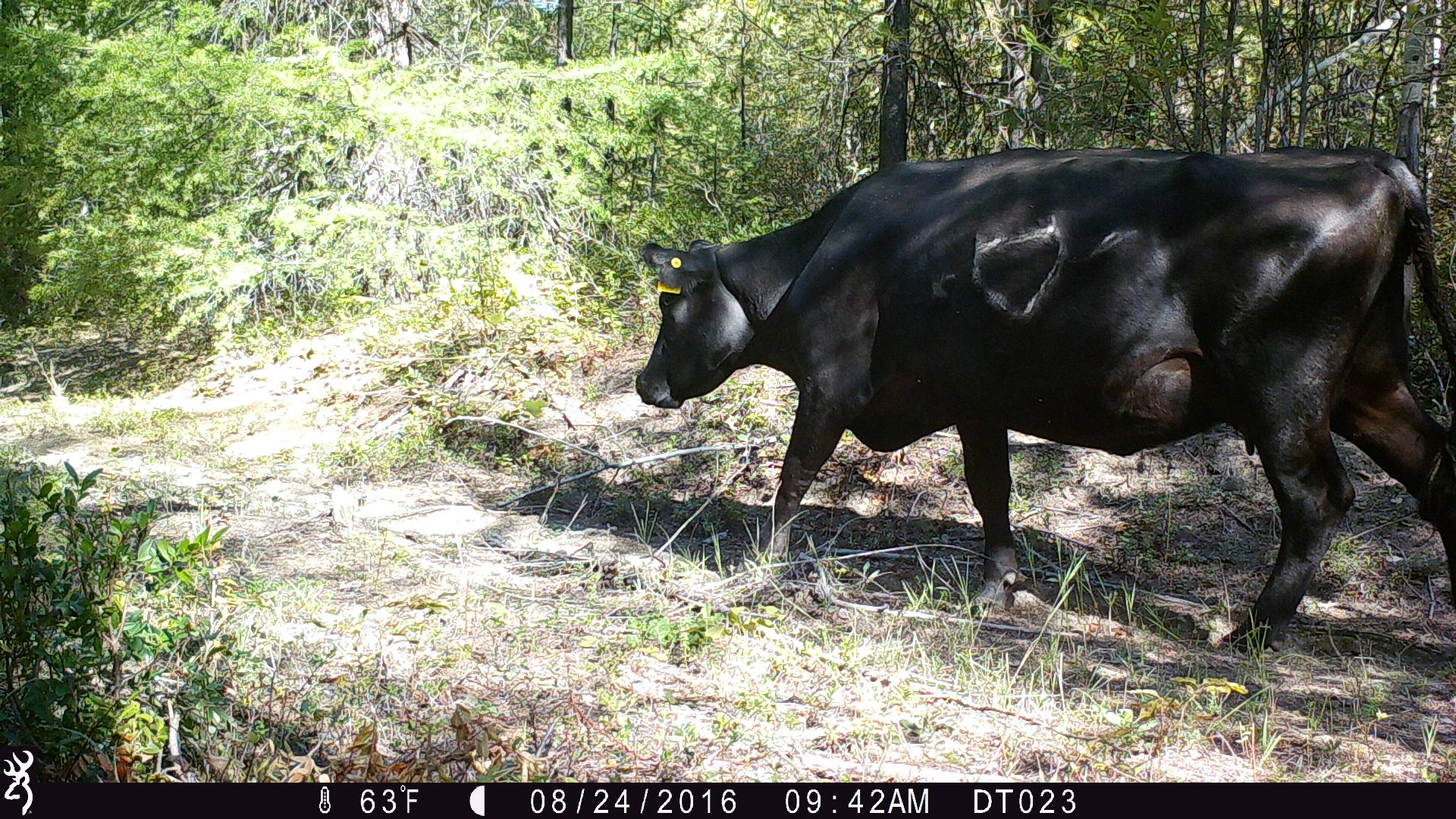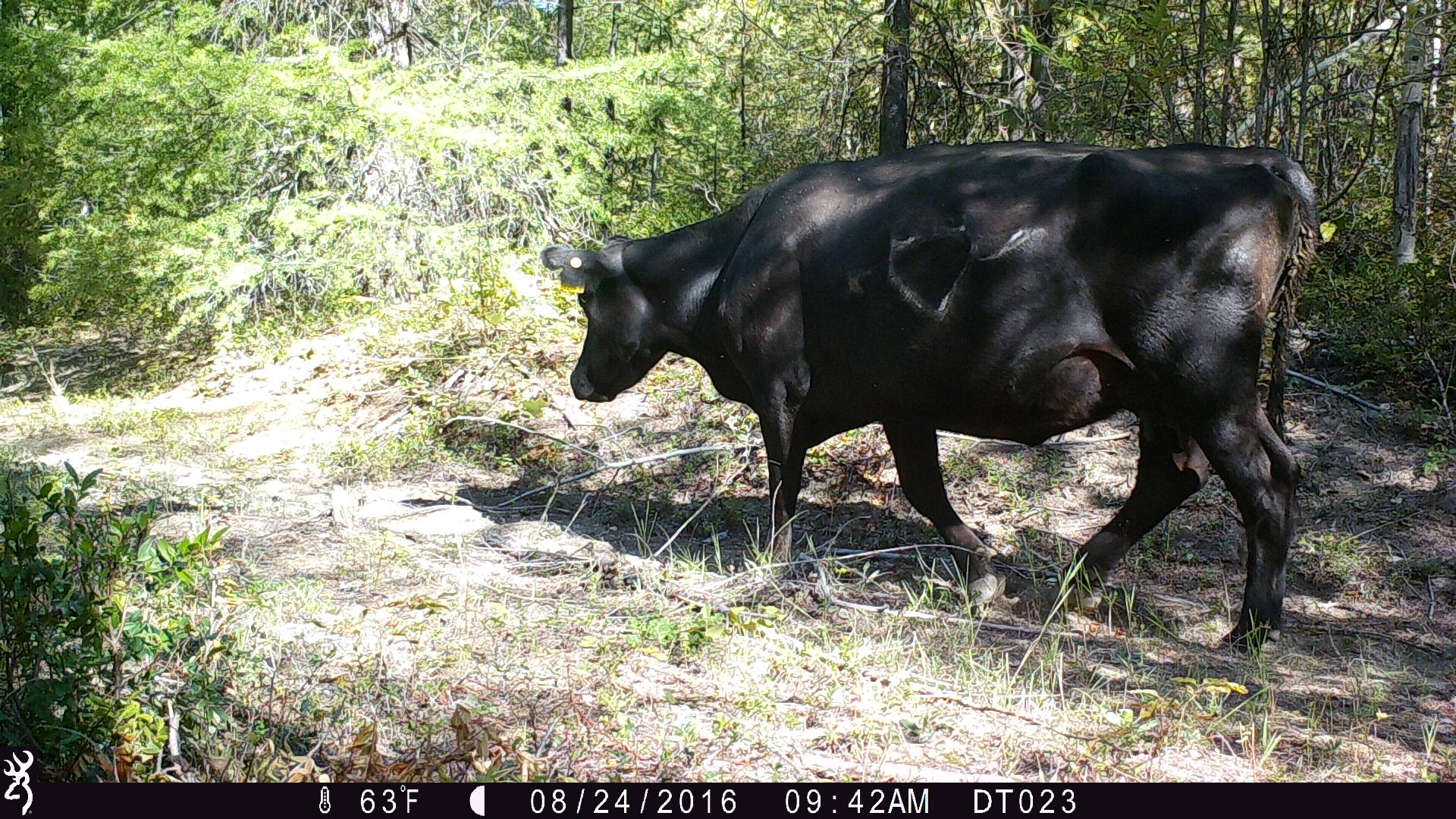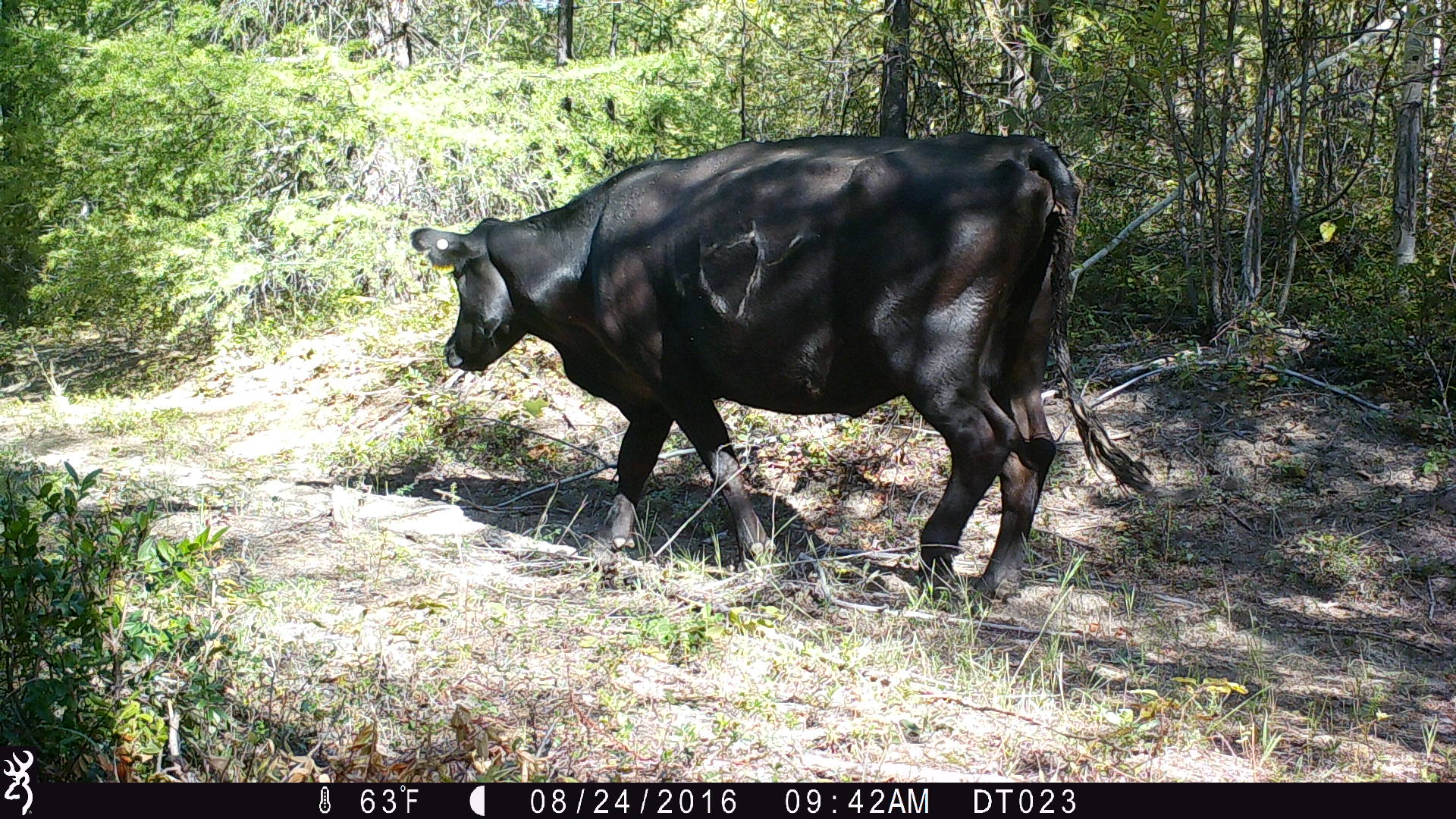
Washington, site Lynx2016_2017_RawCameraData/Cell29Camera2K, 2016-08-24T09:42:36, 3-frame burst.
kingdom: Animalia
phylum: Chordata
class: Mammalia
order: Artiodactyla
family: Bovidae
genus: Bos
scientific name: Bos taurus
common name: domestic cattle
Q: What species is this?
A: Domestic cattle (Bos taurus).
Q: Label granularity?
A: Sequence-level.